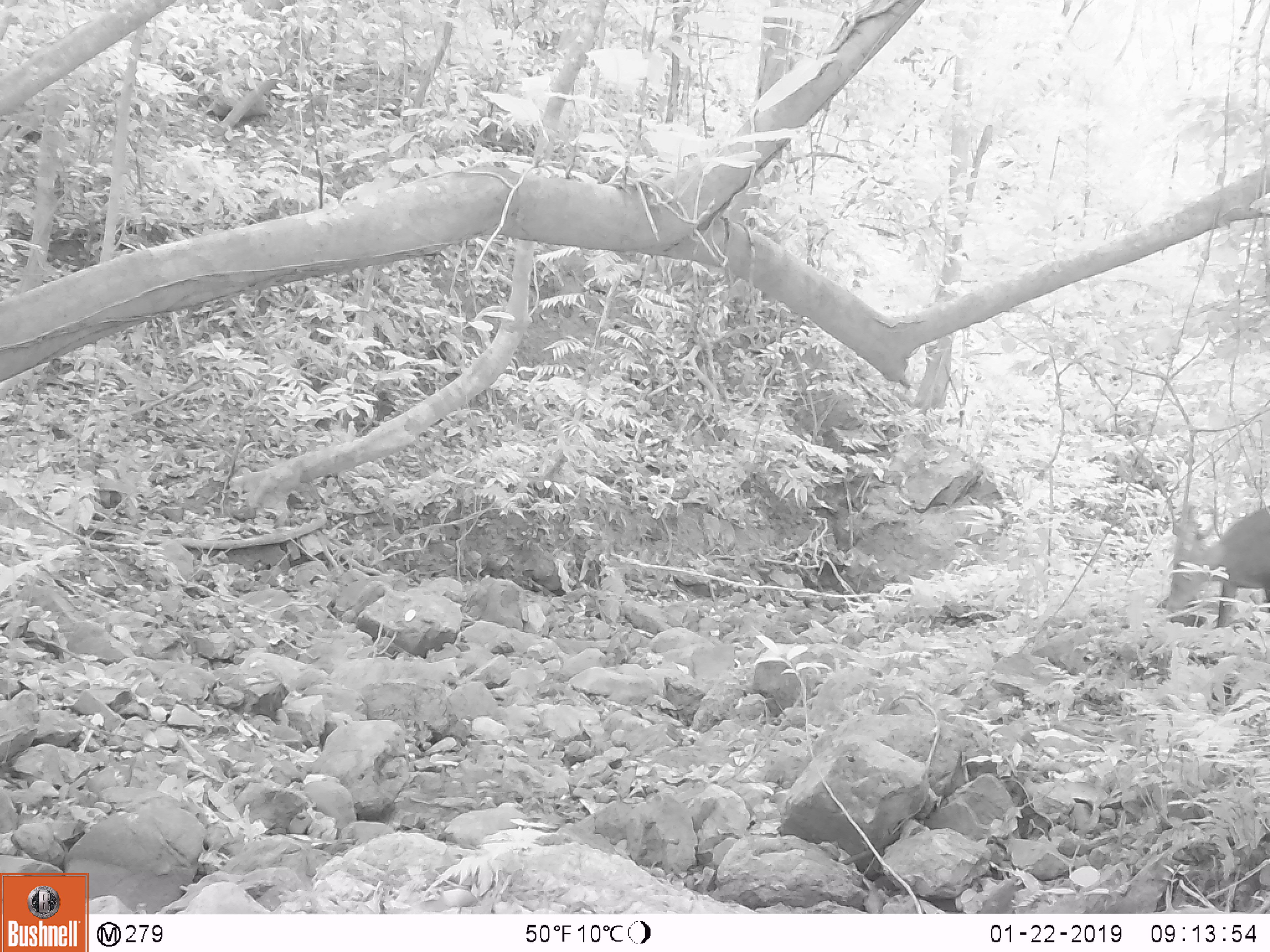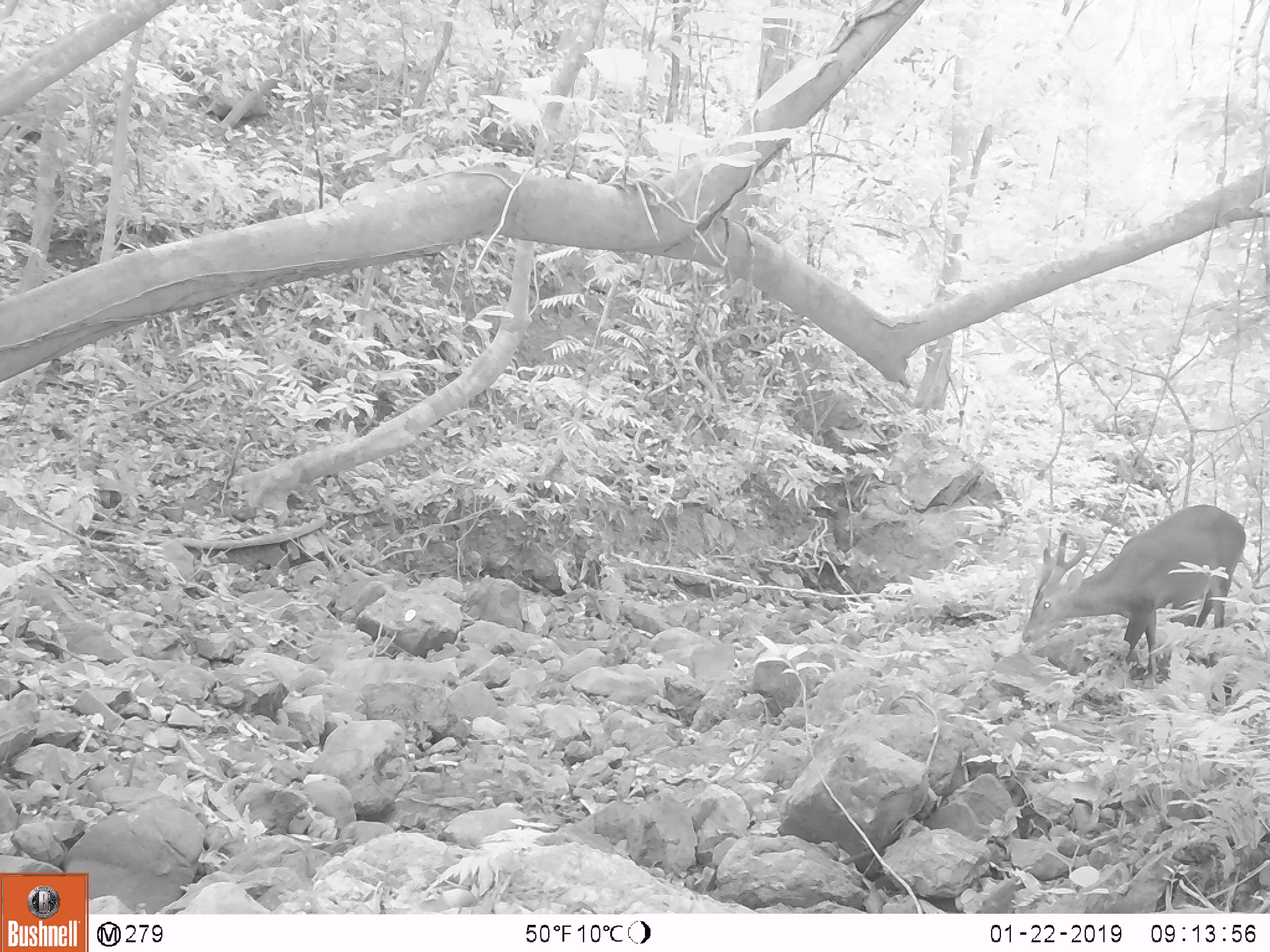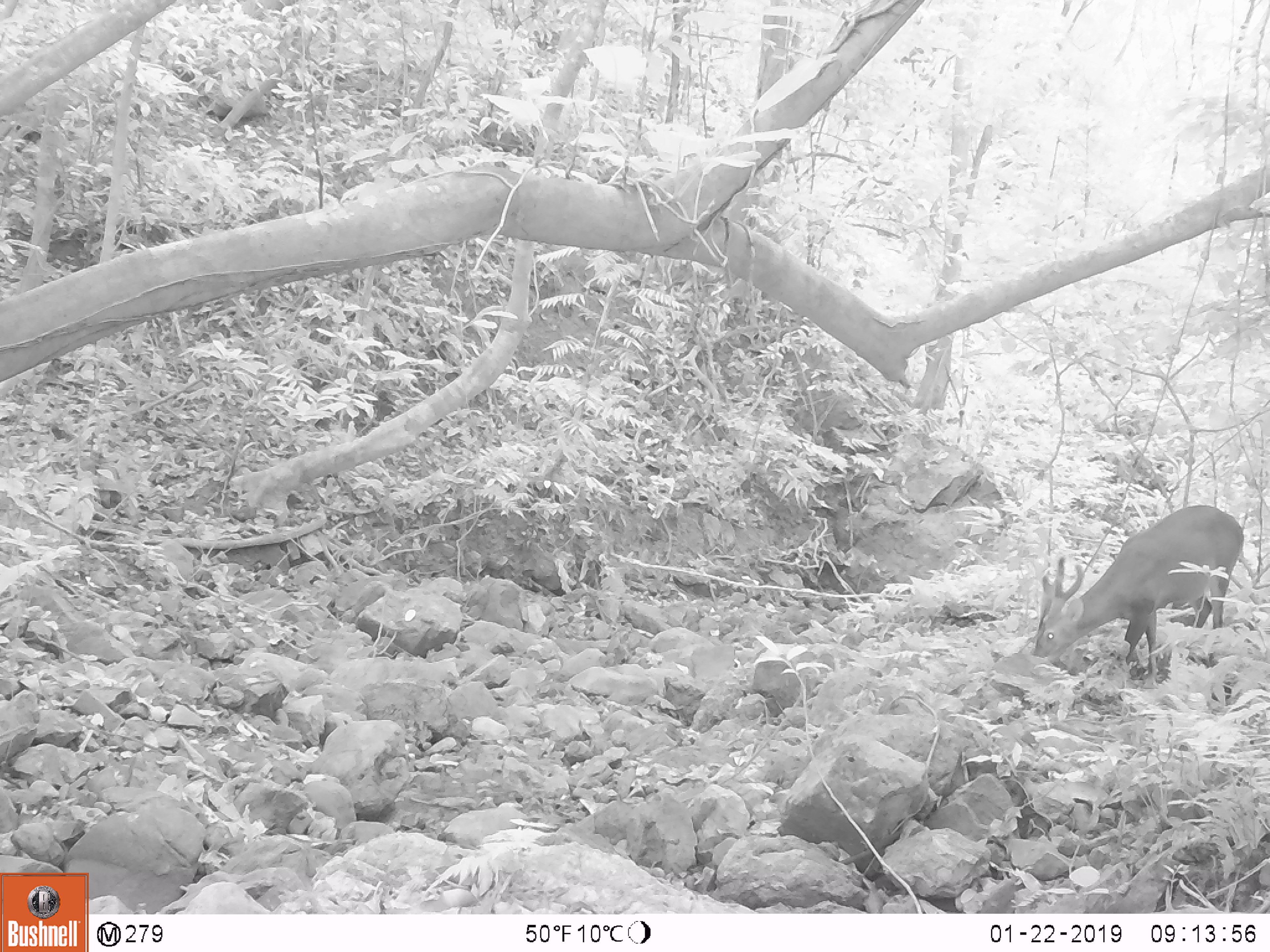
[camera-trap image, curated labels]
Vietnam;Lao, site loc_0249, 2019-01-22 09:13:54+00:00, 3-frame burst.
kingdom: Animalia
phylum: Chordata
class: Mammalia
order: Artiodactyla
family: Cervidae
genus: Muntiacus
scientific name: Muntiacus vuquangensis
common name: large-antlered muntjac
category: large antlered muntjac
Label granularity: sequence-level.